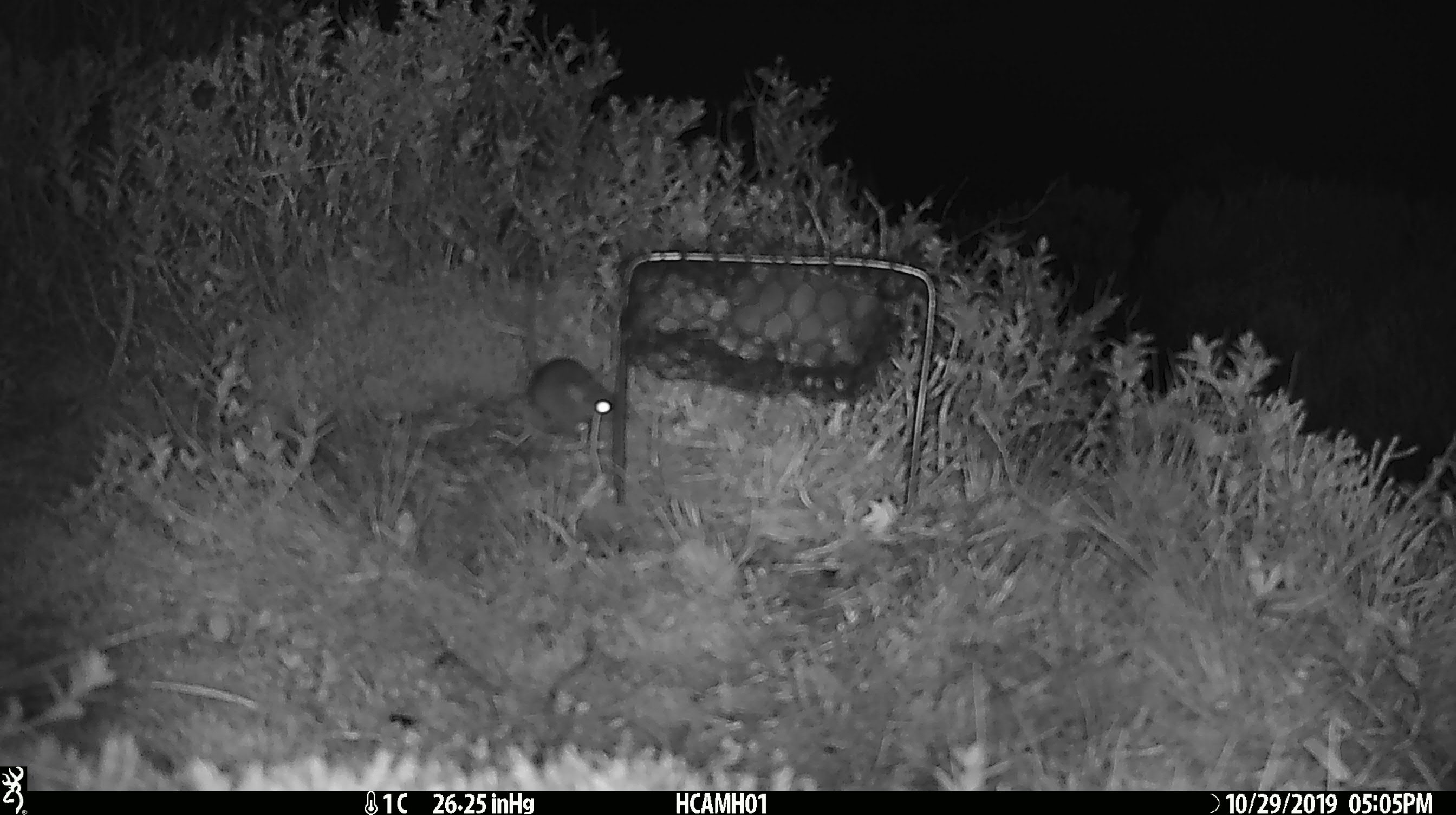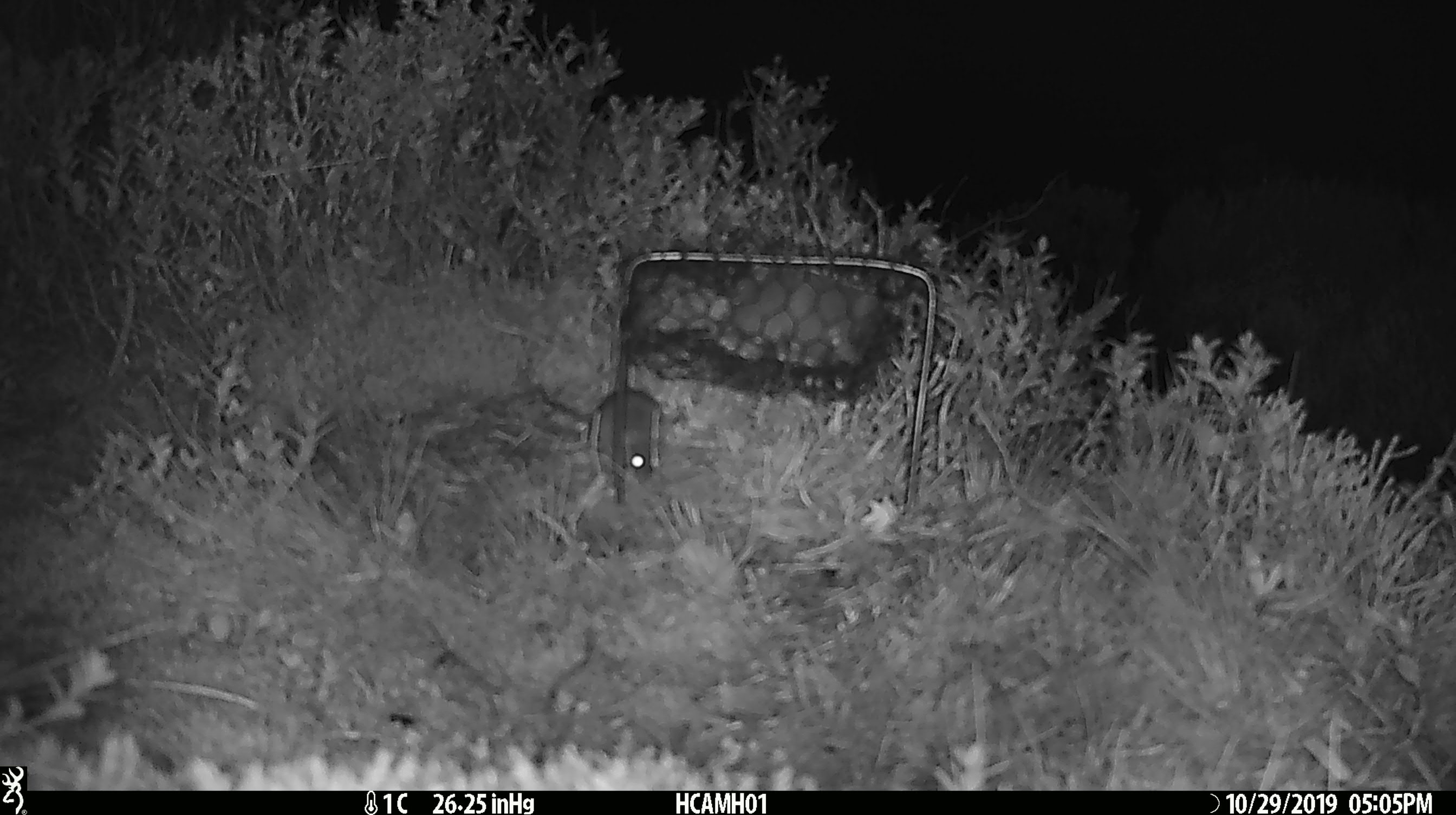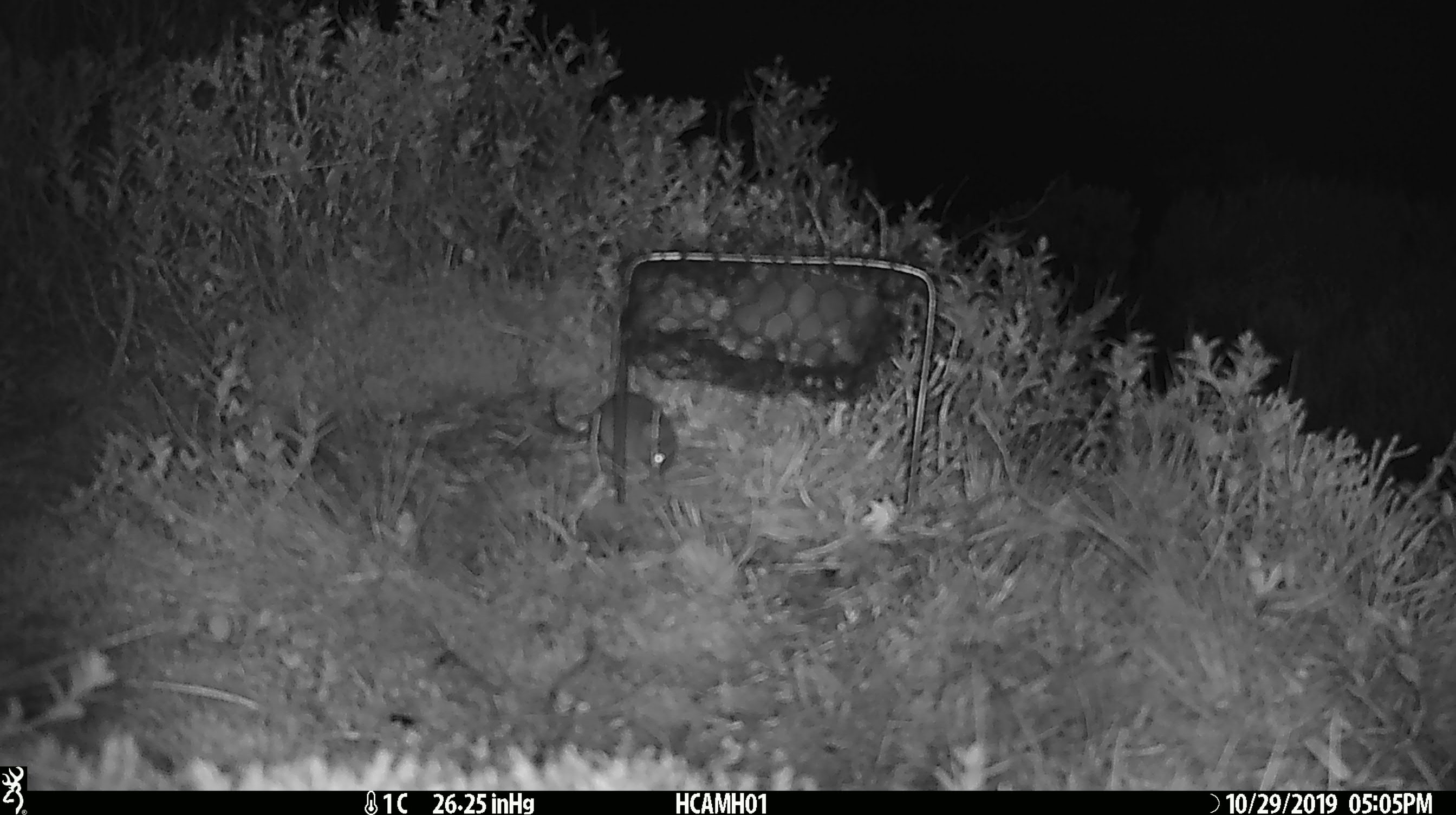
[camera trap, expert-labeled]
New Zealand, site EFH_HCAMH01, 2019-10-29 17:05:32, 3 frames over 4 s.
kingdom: Animalia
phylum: Chordata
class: Mammalia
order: Rodentia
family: Muridae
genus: Mus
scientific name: Mus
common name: mouse